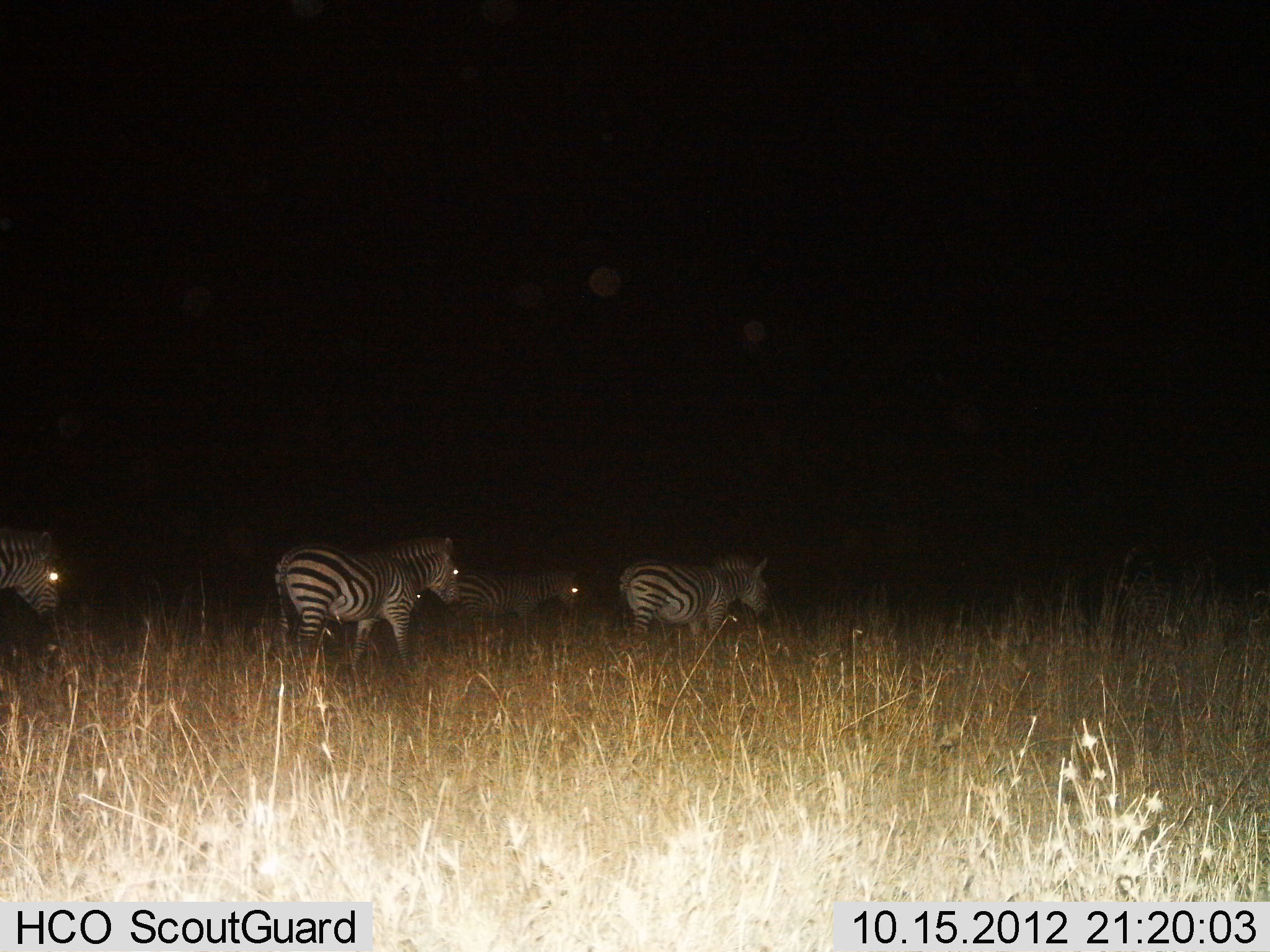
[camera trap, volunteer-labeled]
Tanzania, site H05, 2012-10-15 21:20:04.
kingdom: Animalia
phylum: Chordata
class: Mammalia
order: Perissodactyla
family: Equidae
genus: Equus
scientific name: Equus quagga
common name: plains zebra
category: zebra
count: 4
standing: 20%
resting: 0%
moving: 90%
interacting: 0%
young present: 0%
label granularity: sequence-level